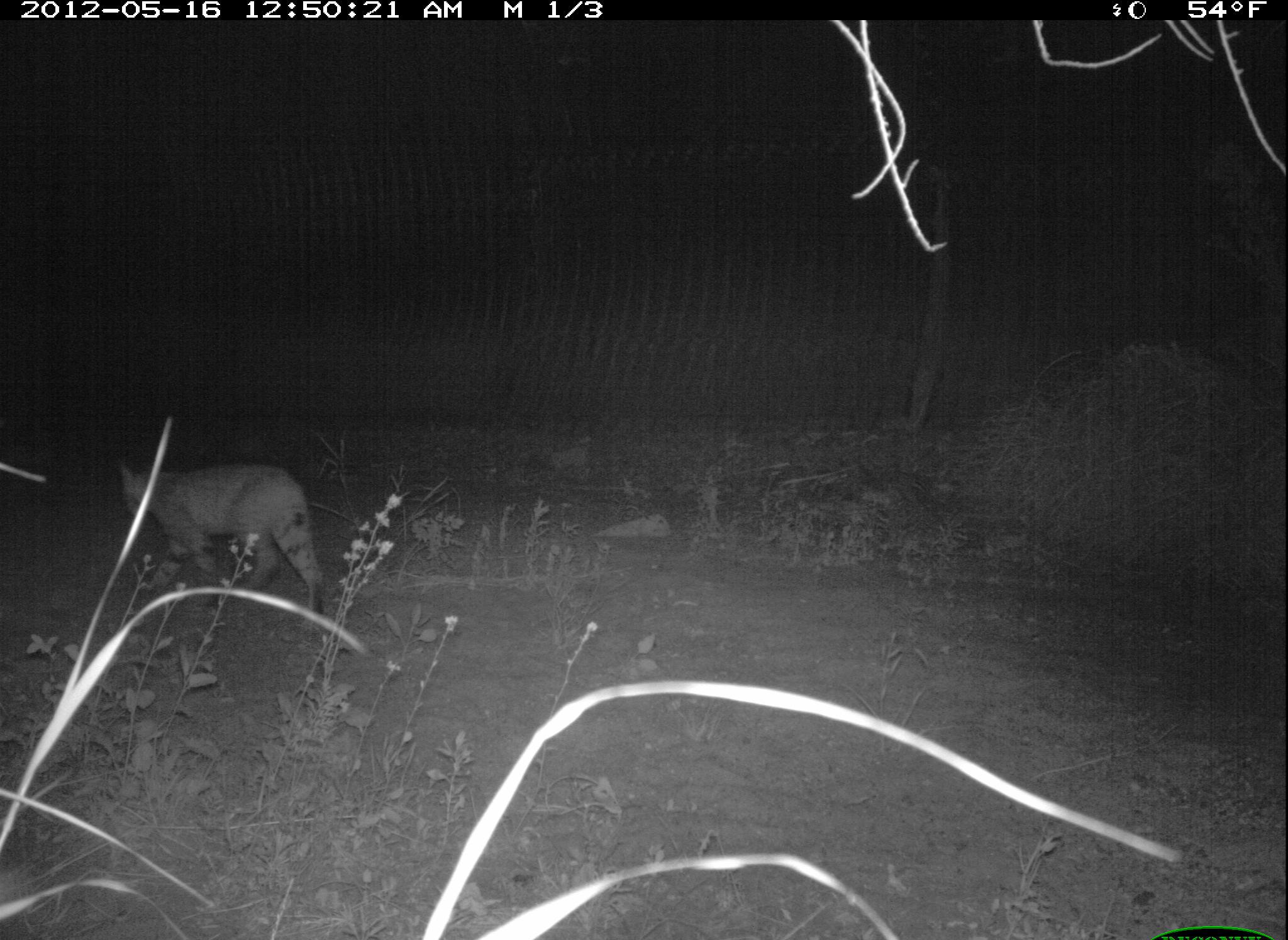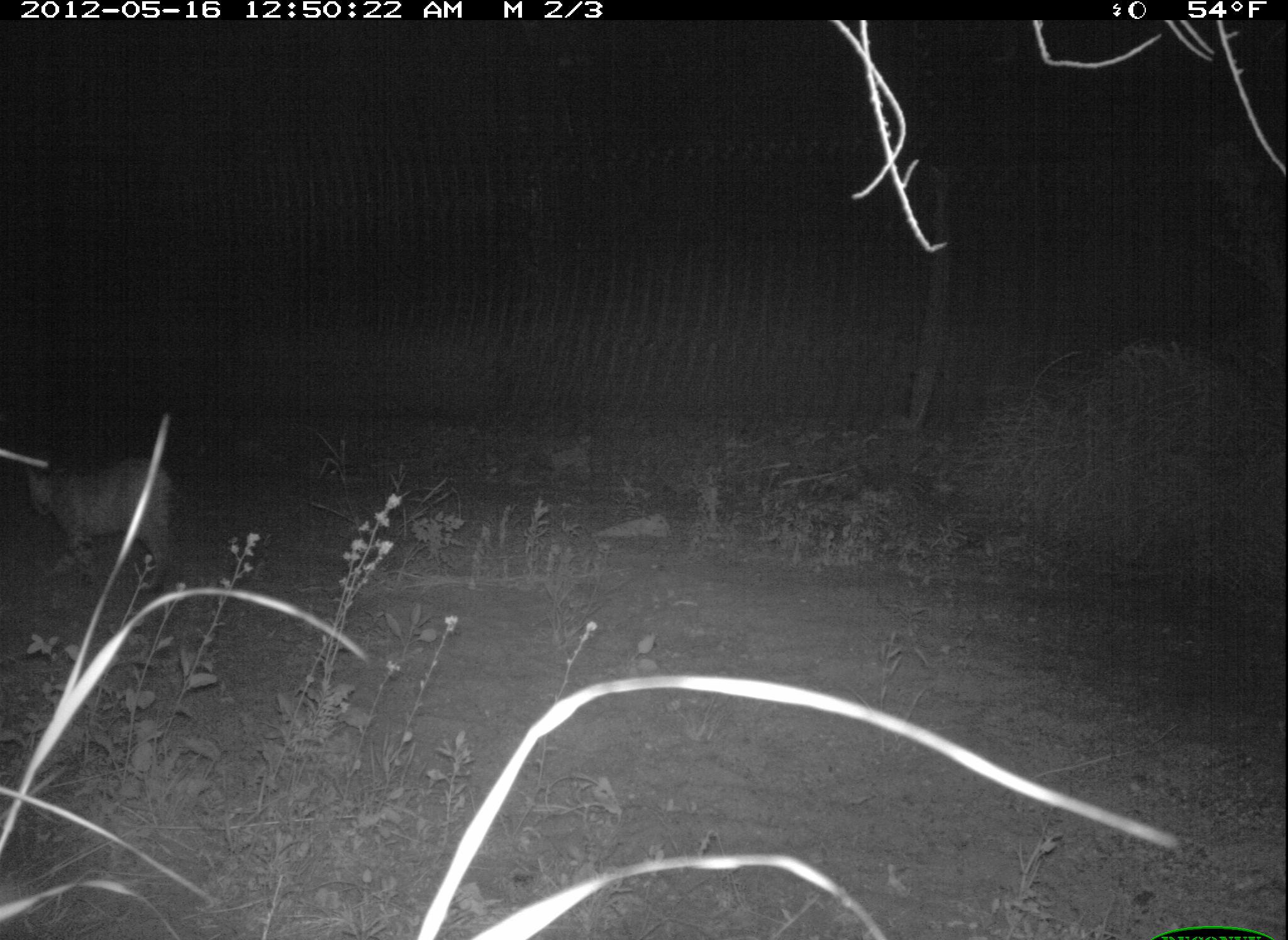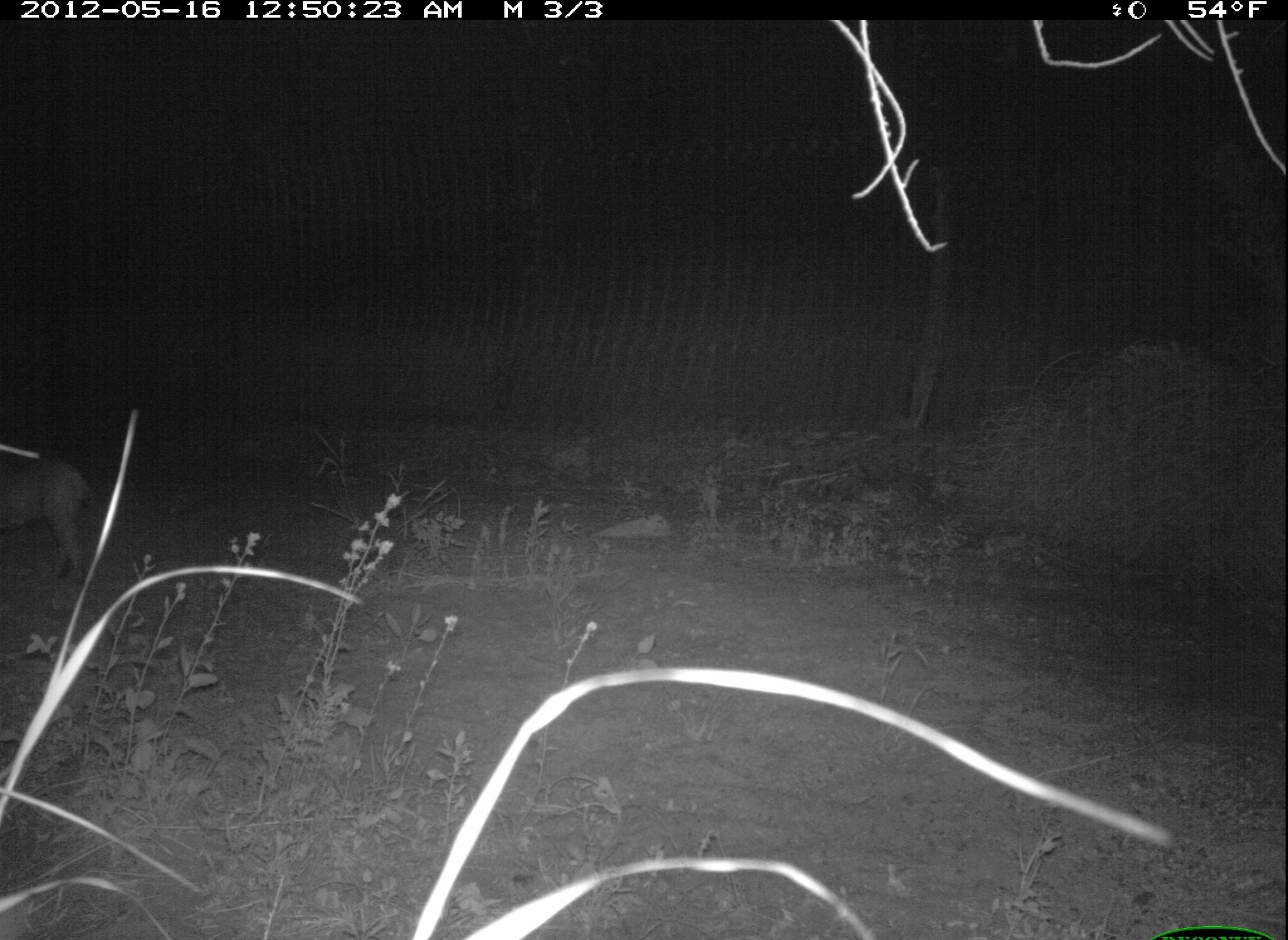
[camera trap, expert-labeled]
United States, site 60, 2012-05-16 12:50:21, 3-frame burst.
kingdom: Animalia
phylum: Chordata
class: Mammalia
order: Carnivora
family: Felidae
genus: Lynx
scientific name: Lynx rufus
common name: bobcat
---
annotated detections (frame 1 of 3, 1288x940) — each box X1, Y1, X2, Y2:
bobcat: 115, 455, 336, 623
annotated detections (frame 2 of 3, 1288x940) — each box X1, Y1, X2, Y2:
bobcat: 20, 460, 186, 599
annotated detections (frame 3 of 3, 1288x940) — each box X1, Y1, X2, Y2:
bobcat: 0, 457, 99, 602